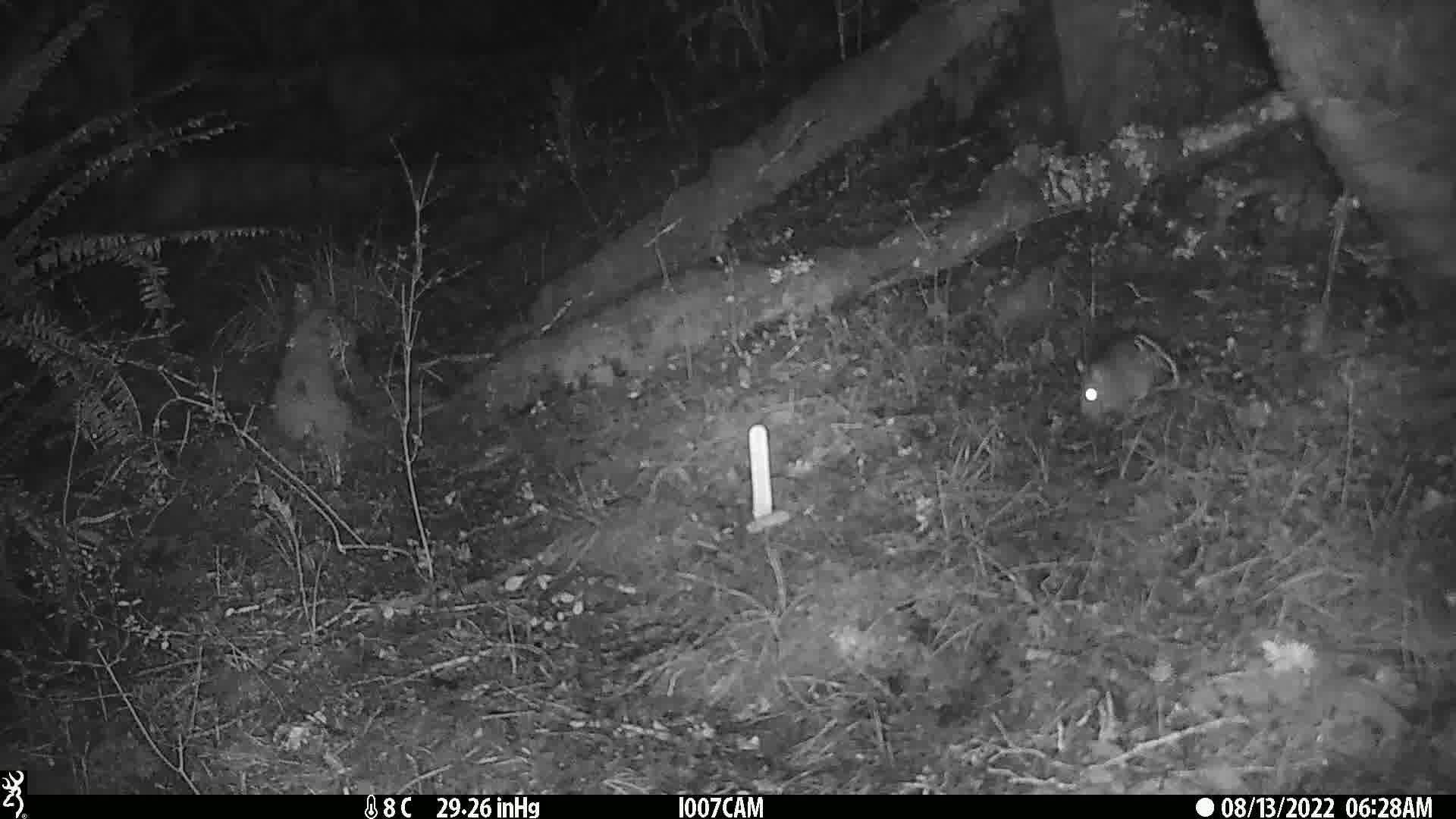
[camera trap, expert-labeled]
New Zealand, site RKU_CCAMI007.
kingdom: Animalia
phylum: Chordata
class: Mammalia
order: Rodentia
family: Muridae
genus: Rattus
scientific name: Rattus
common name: rat